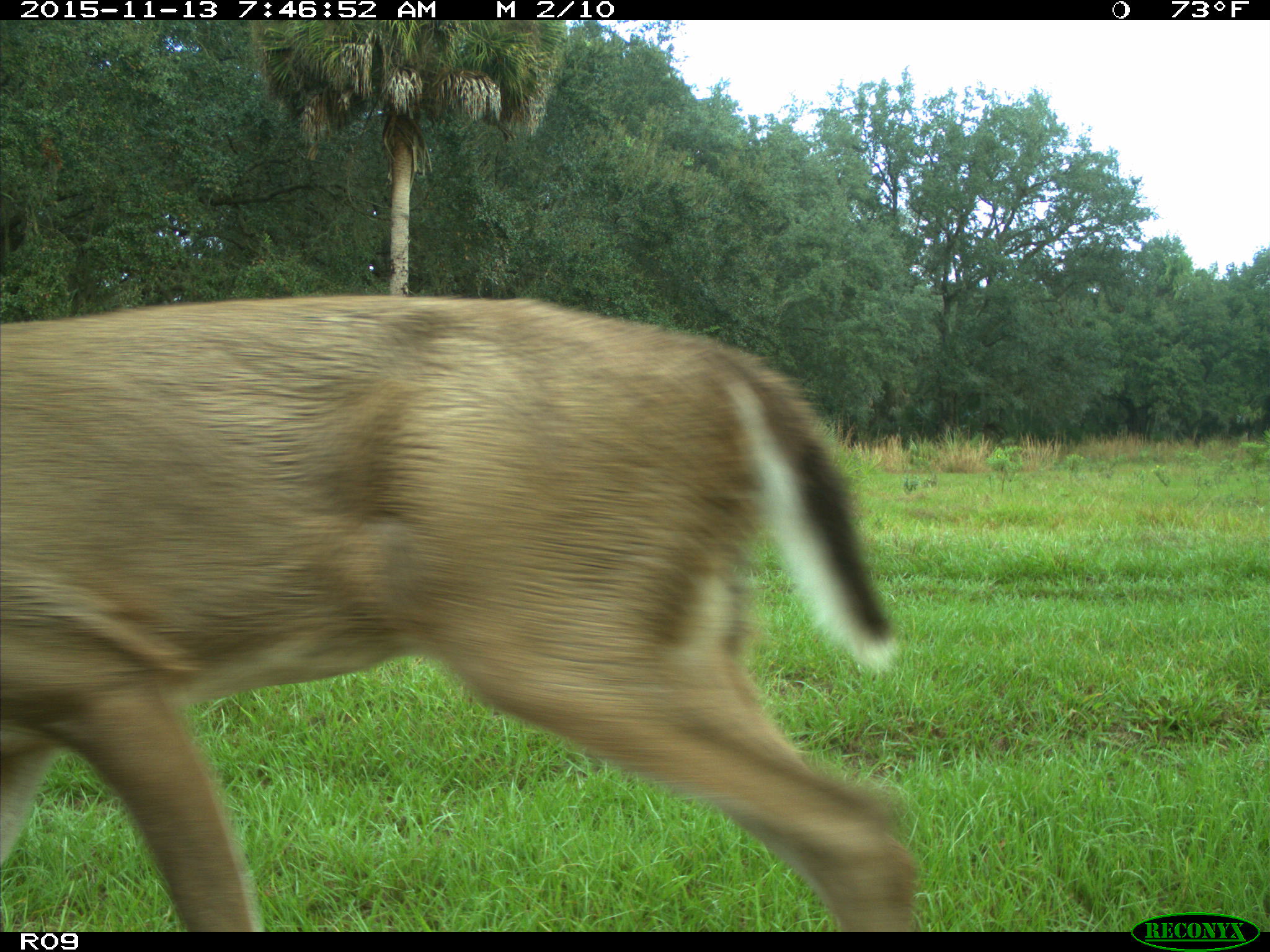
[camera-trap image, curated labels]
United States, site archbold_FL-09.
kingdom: Animalia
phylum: Chordata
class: Mammalia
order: Artiodactyla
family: Cervidae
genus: Odocoileus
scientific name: Odocoileus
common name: deer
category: unidentified deer